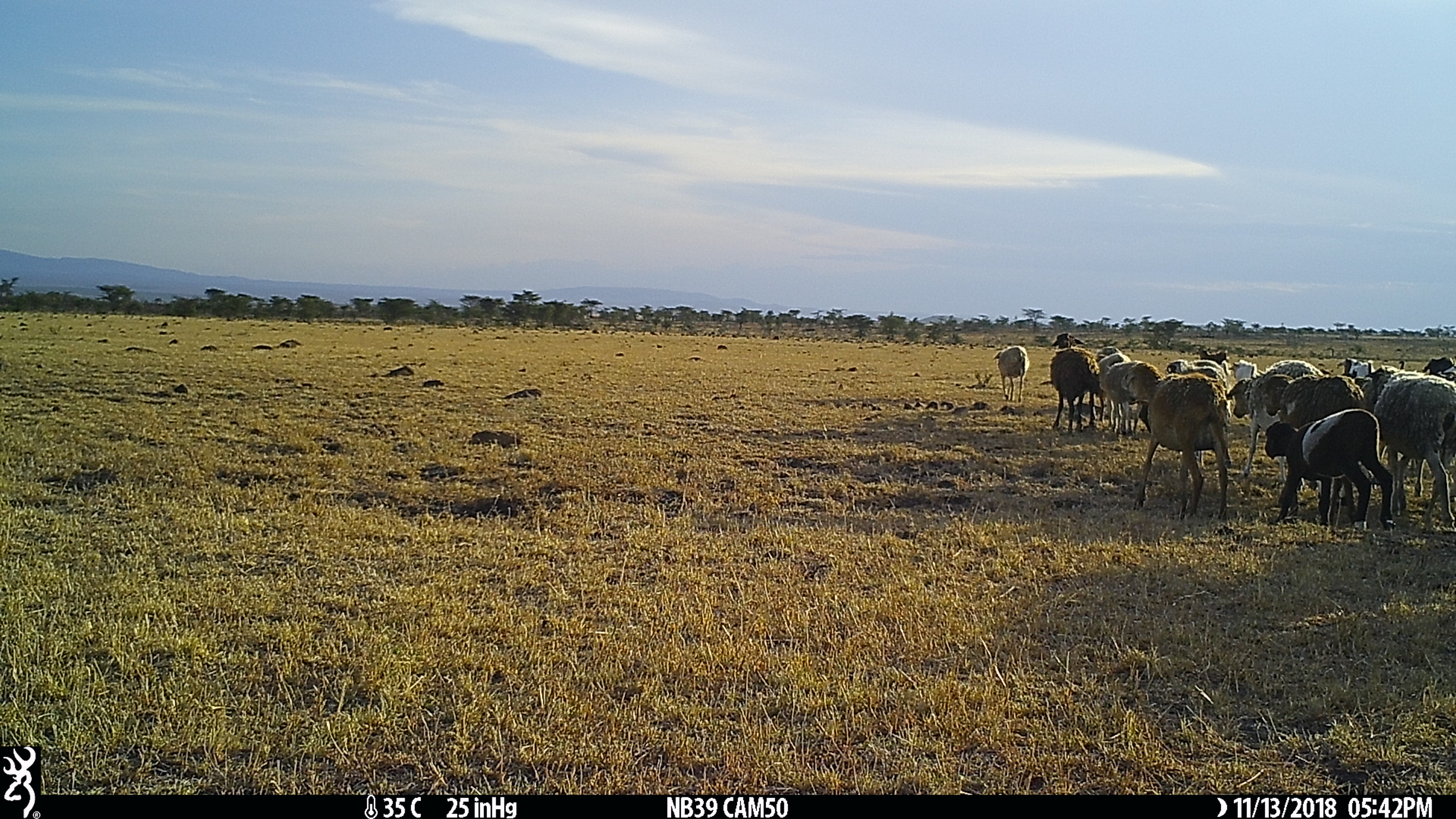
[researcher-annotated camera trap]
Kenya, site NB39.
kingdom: Animalia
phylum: Chordata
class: Mammalia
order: Artiodactyla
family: Bovidae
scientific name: Bovidae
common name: sheep or goat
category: shoat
Shoat (sheep or goat) (Bovidae).